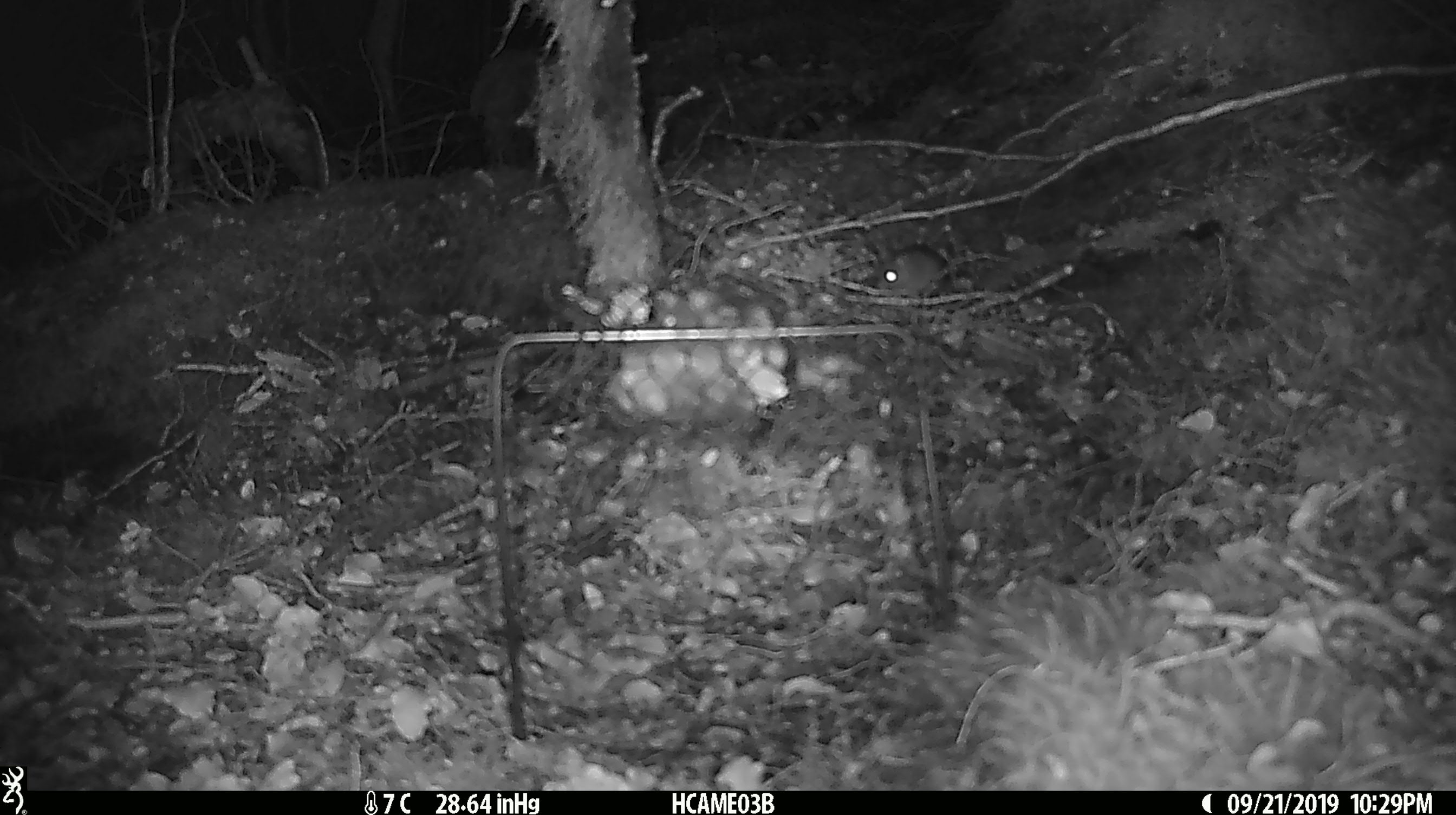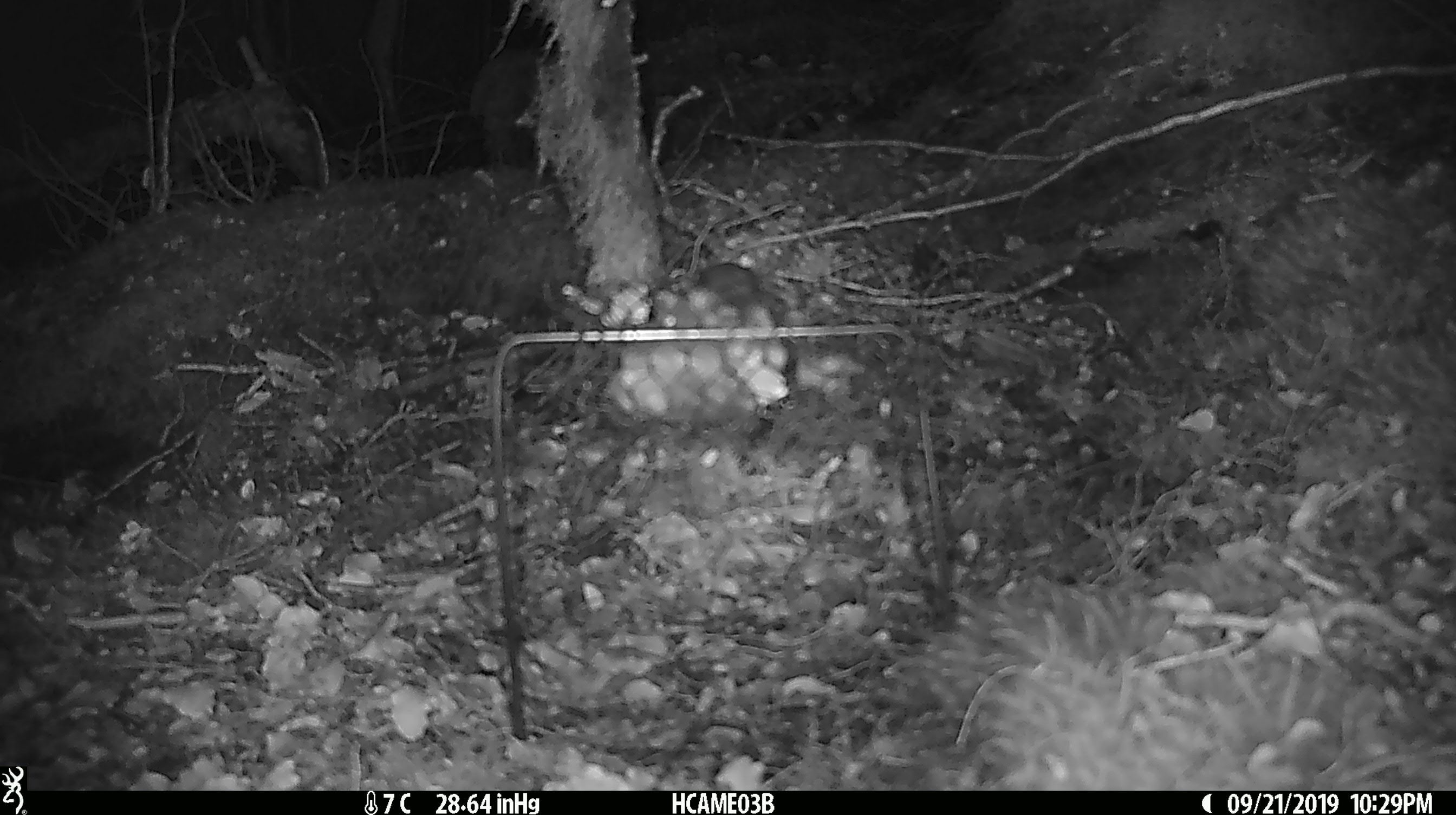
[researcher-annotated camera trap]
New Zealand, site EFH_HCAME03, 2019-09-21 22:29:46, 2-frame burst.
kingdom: Animalia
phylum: Chordata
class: Mammalia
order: Rodentia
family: Muridae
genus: Mus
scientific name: Mus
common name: mouse